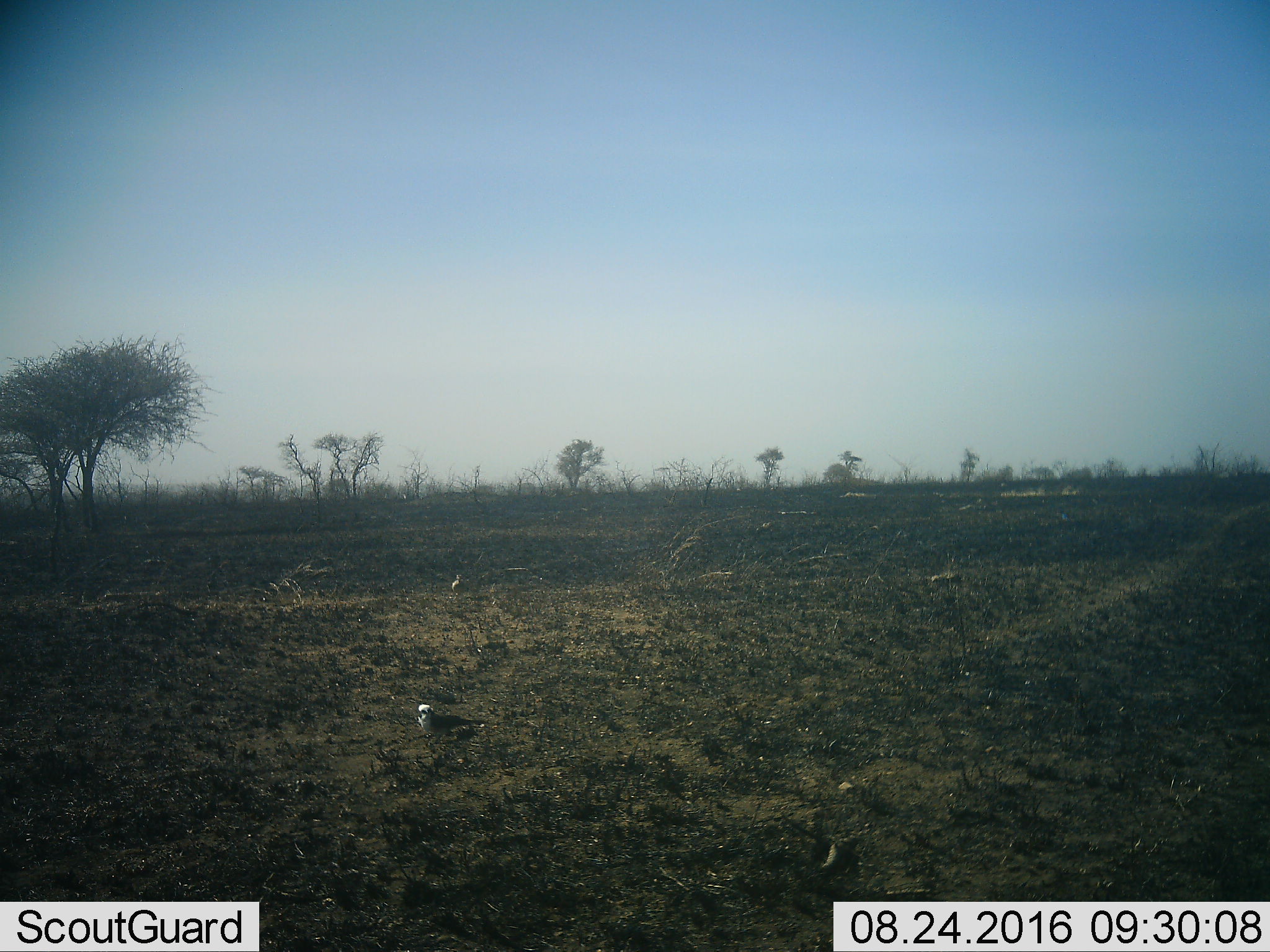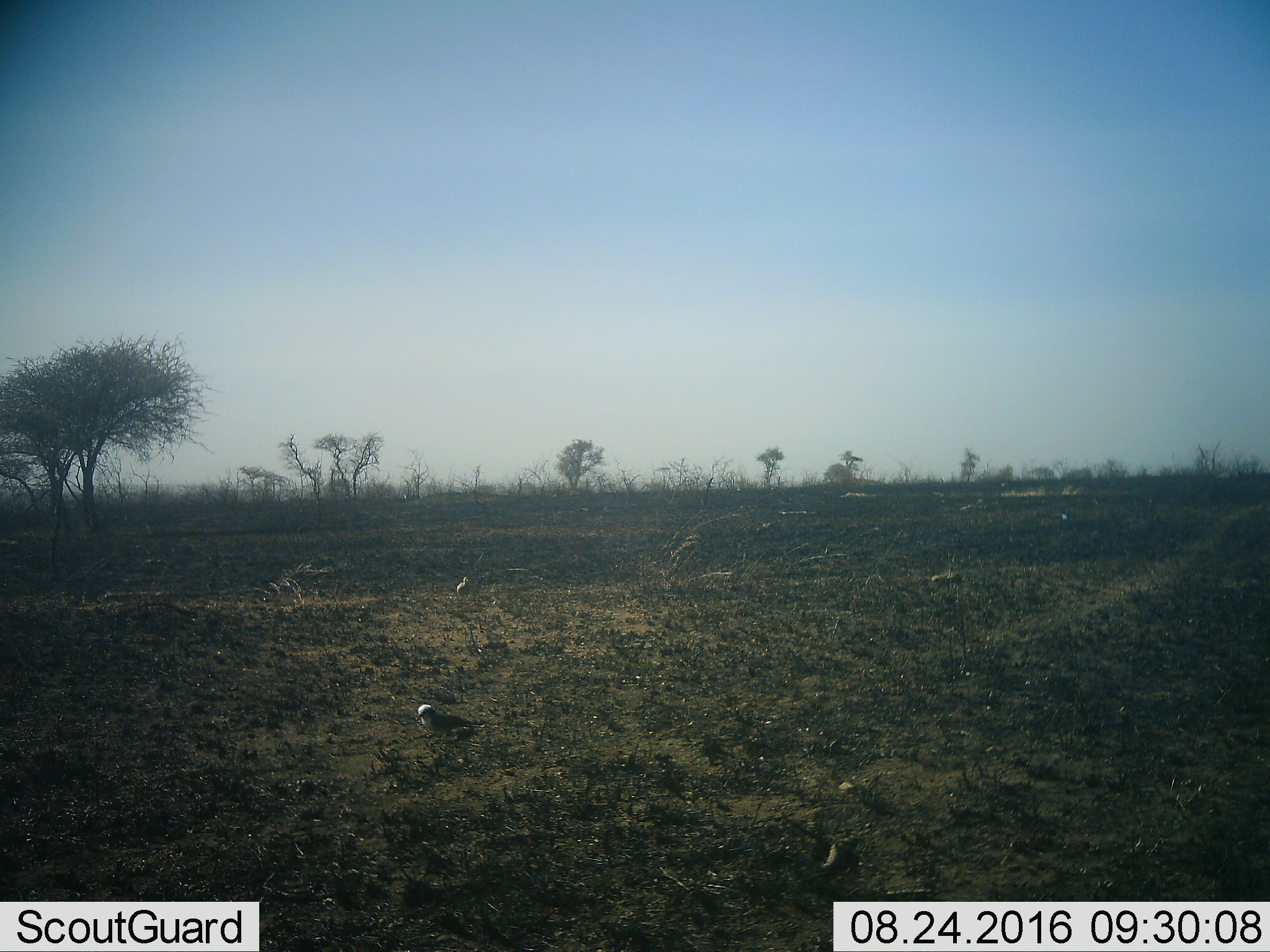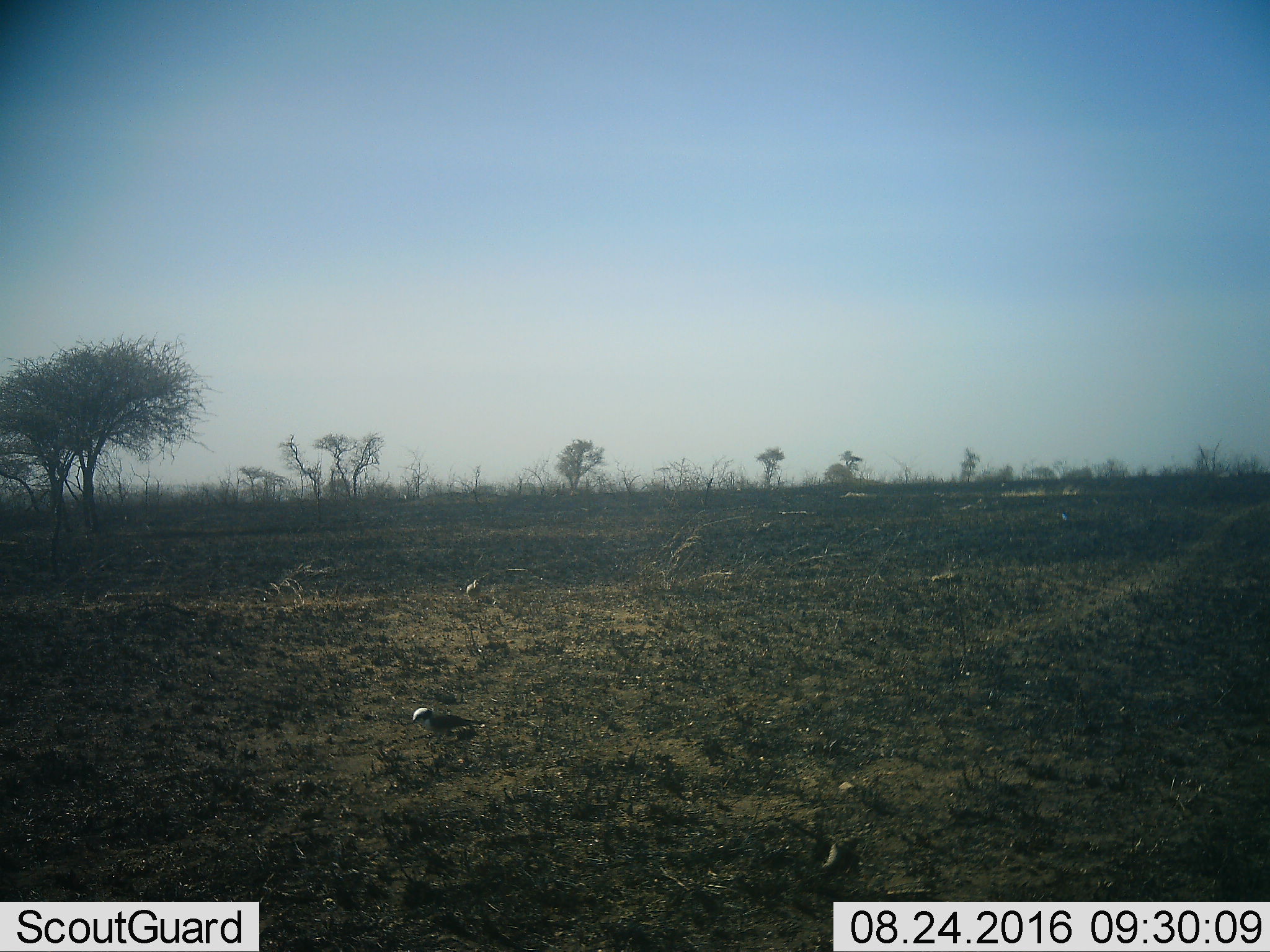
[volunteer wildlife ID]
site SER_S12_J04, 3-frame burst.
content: unidentified animal